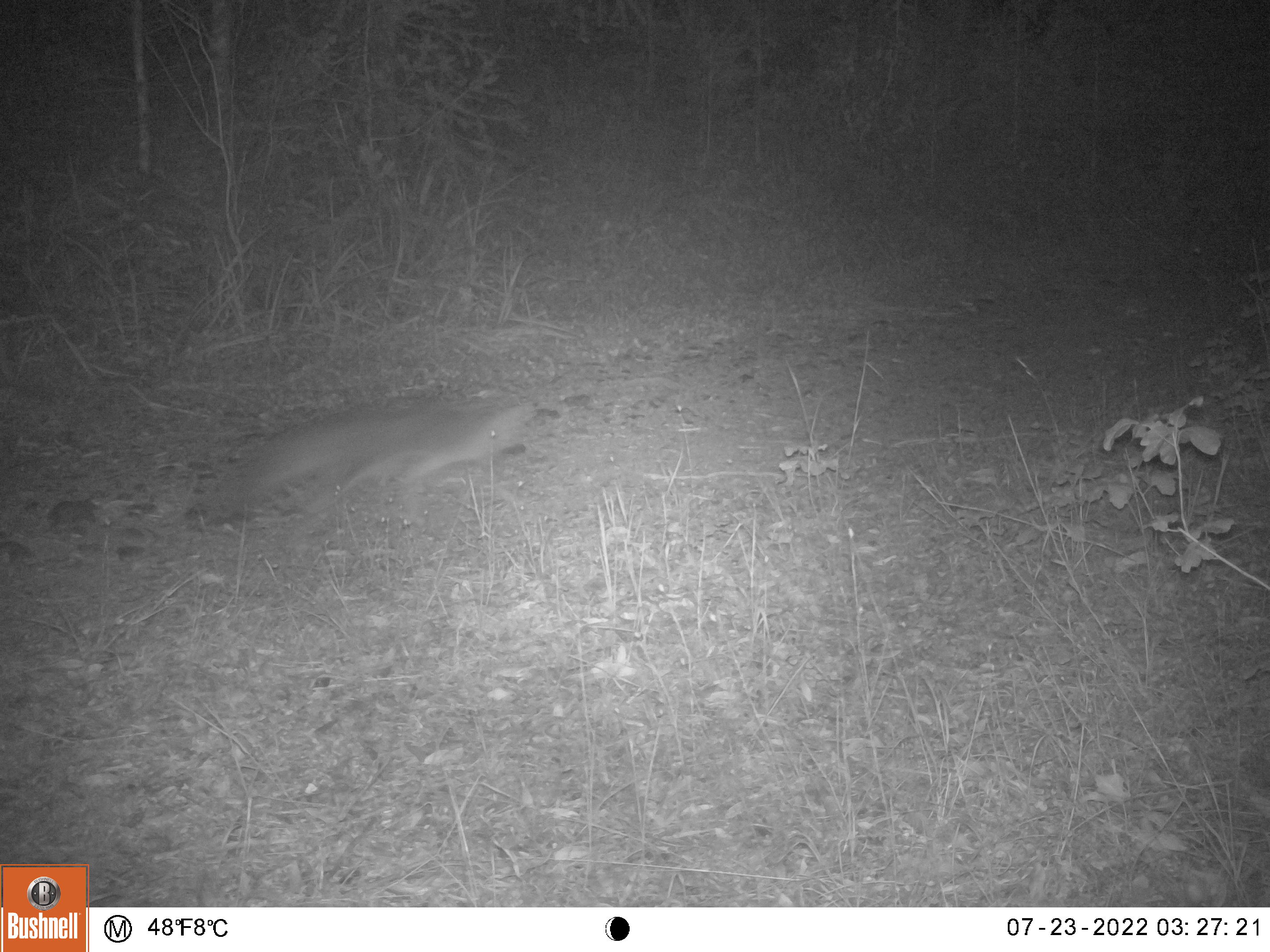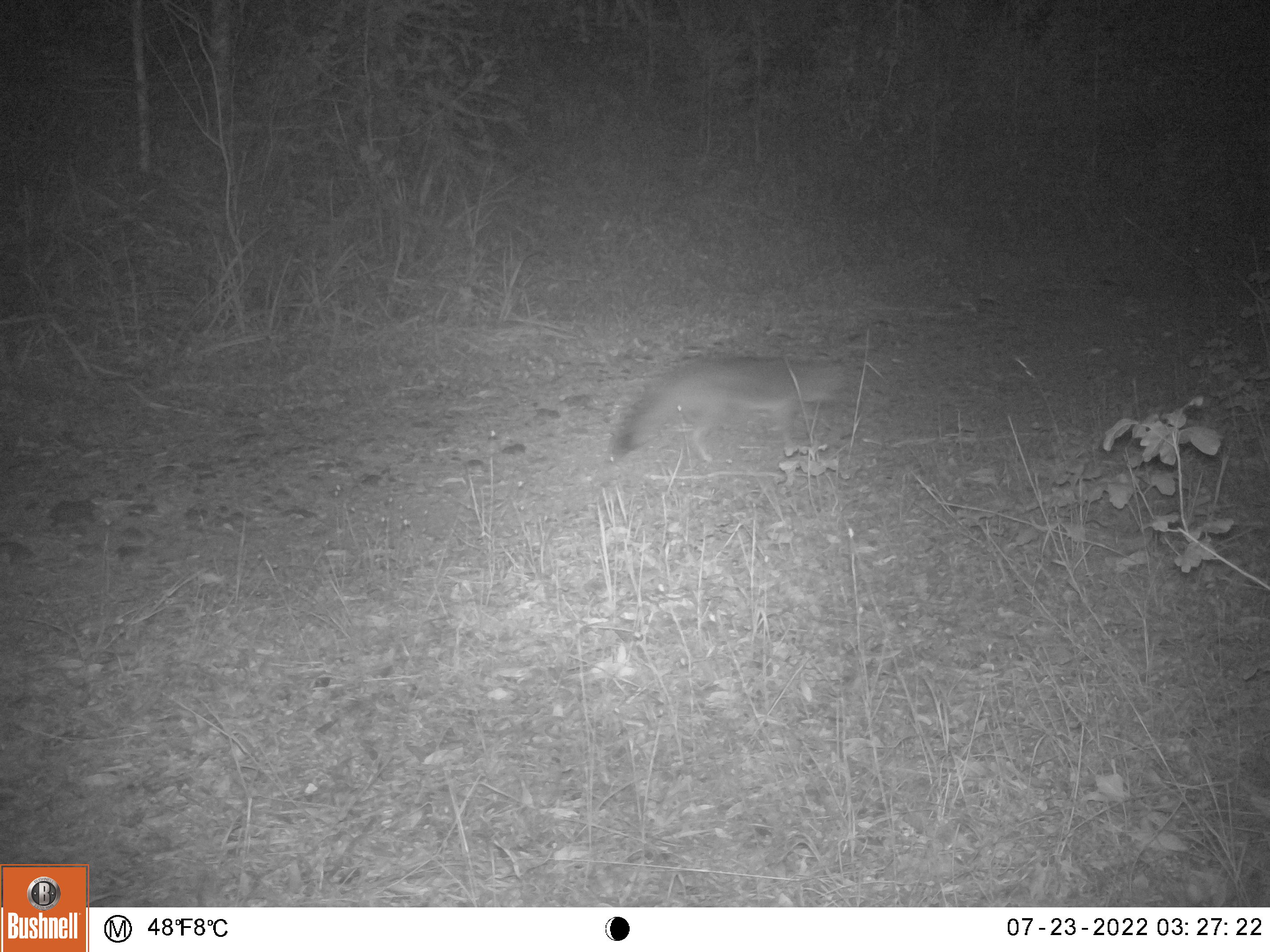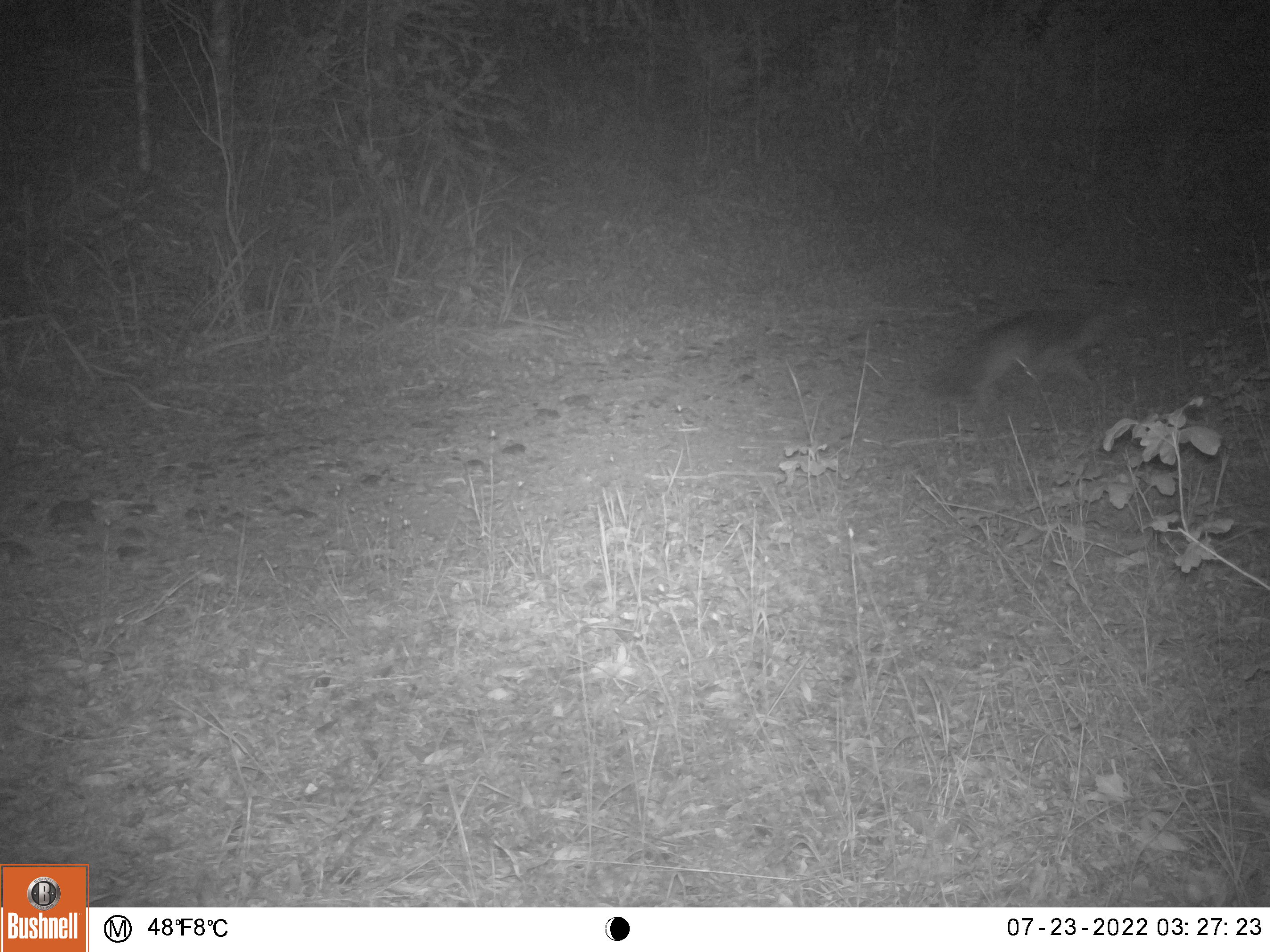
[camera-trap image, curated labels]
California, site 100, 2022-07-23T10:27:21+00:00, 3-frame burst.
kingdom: Animalia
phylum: Chordata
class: Mammalia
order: Carnivora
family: Canidae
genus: Urocyon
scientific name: Urocyon cinereoargenteus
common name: gray fox